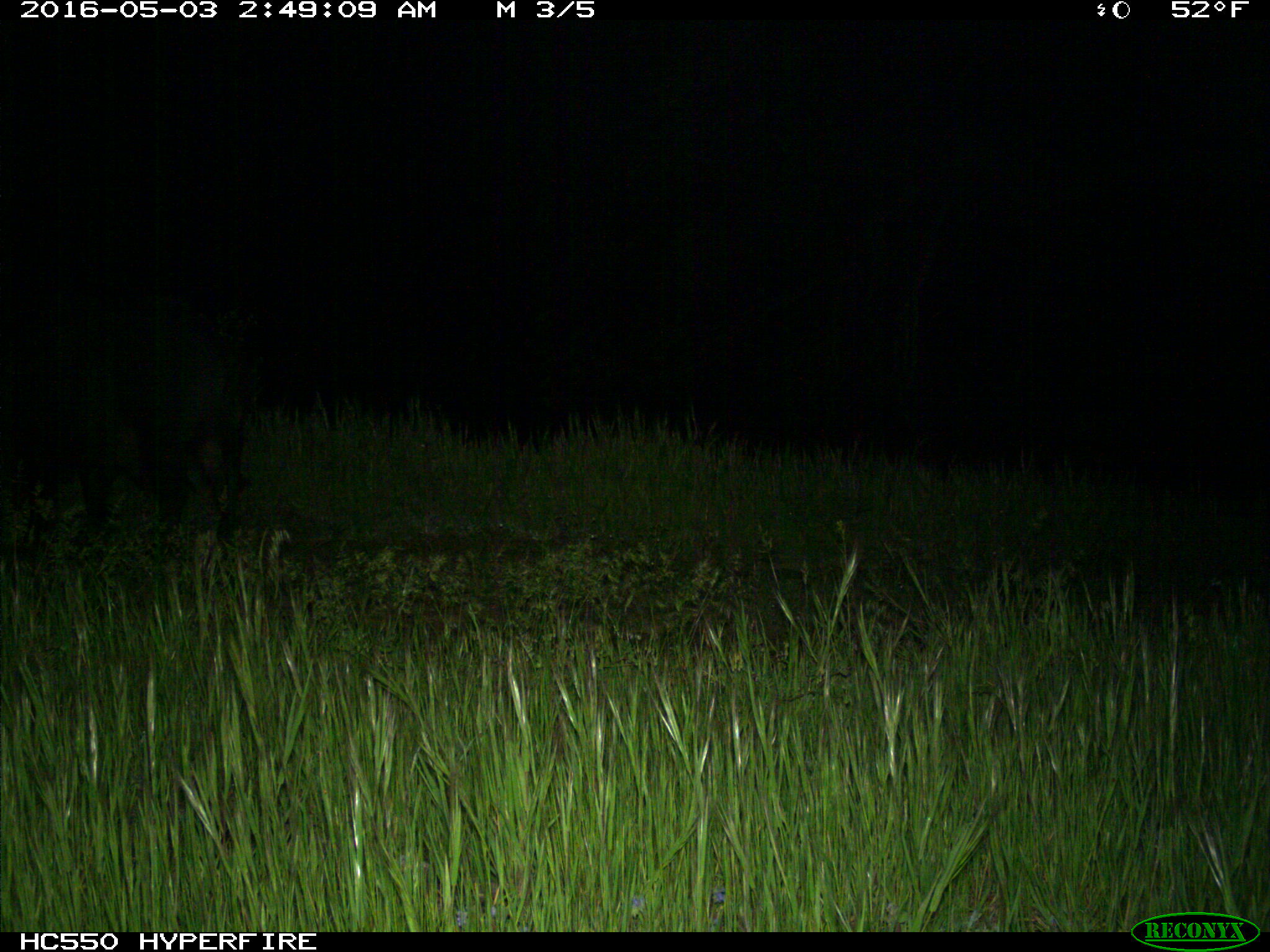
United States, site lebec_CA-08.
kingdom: Animalia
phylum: Chordata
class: Mammalia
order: Artiodactyla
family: Suidae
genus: Sus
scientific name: Sus scrofa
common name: wild boar